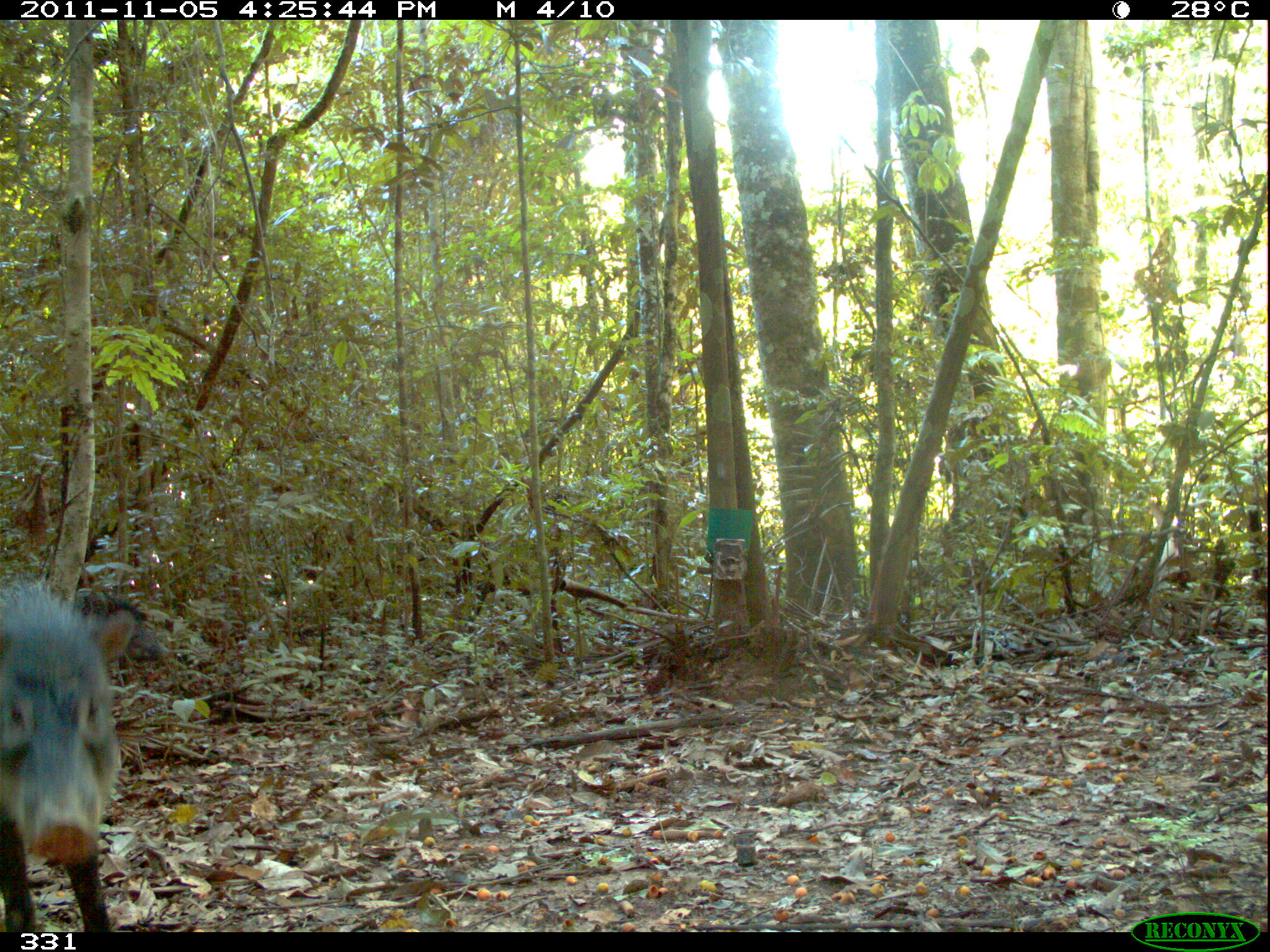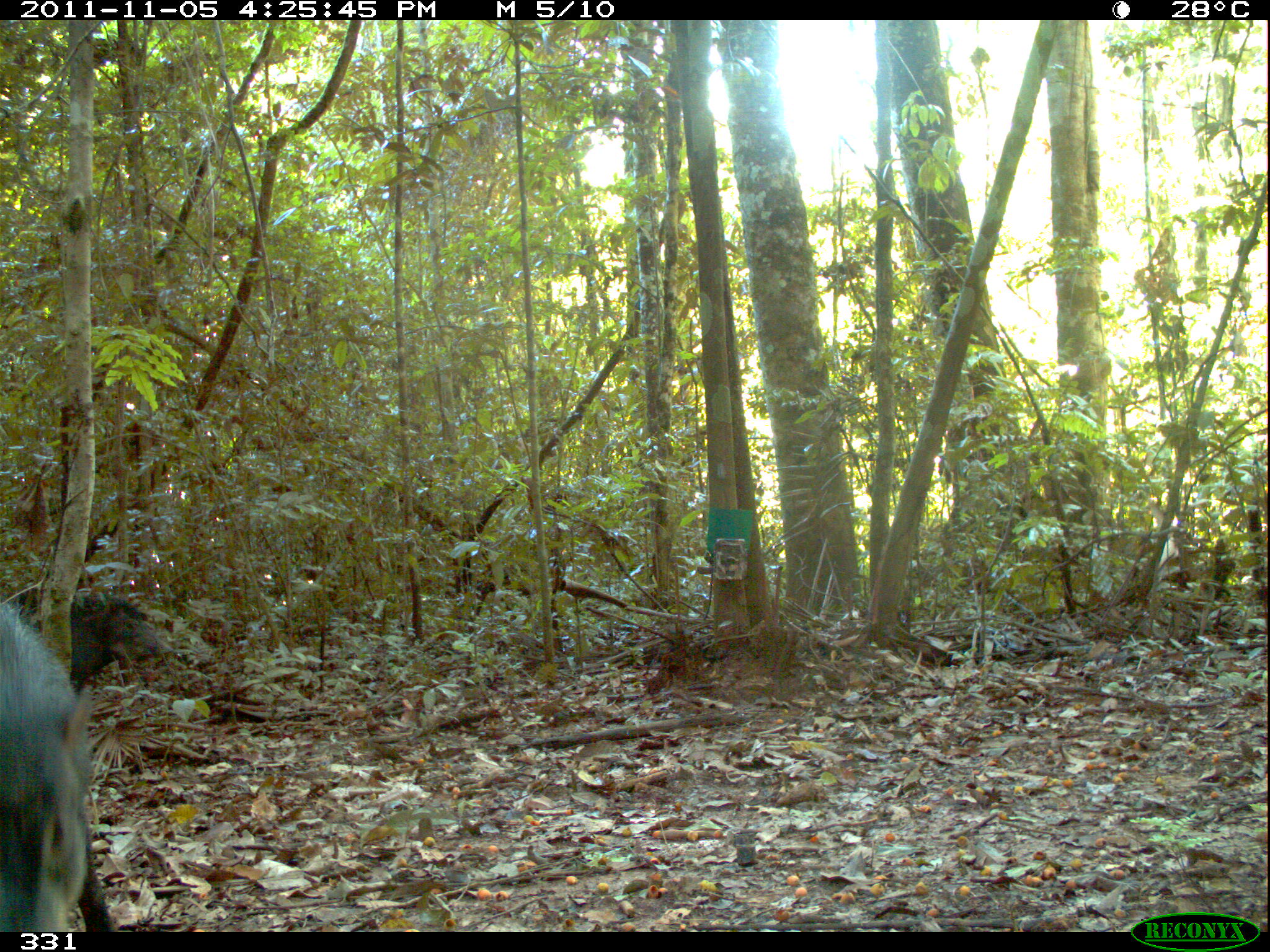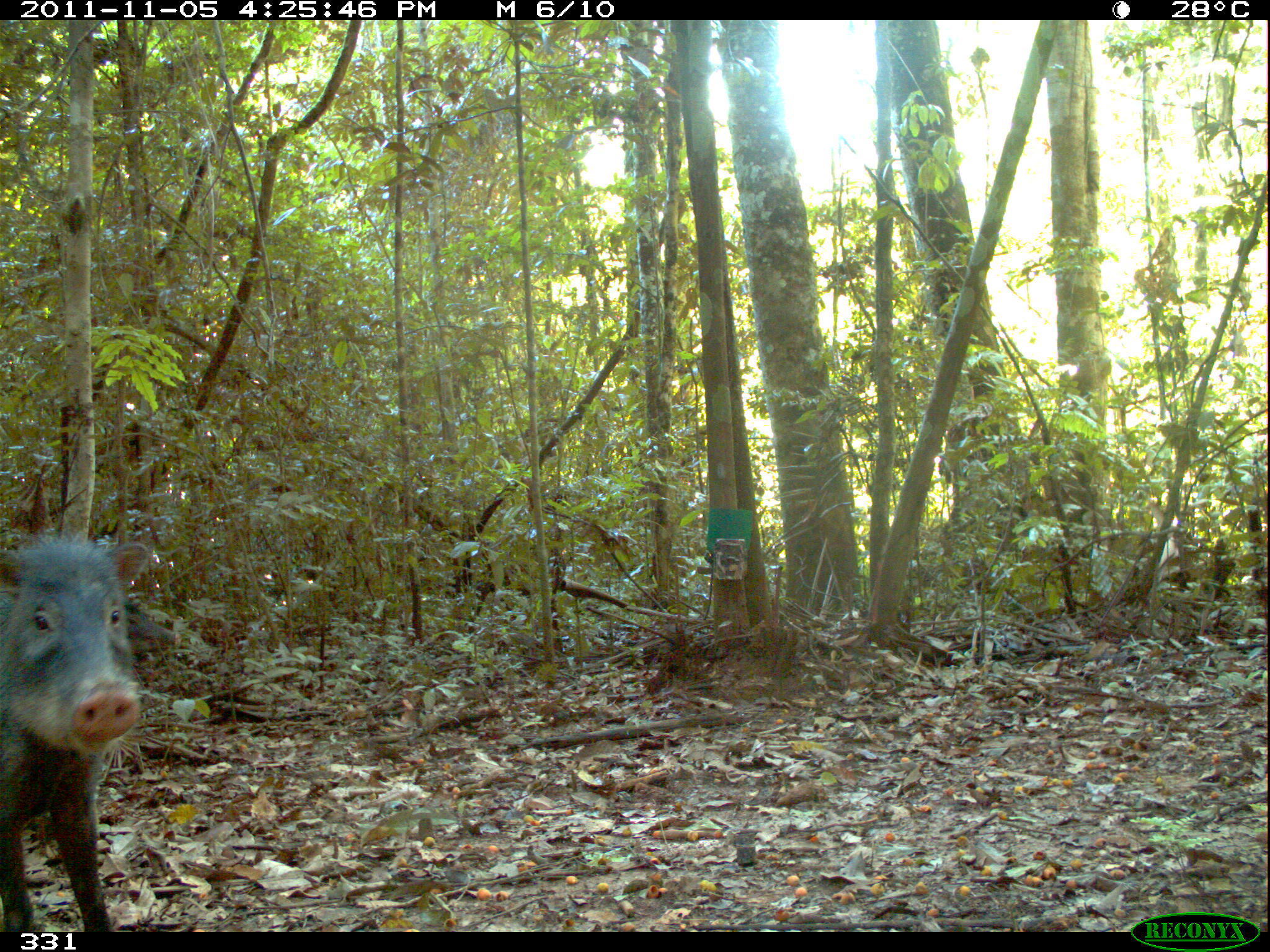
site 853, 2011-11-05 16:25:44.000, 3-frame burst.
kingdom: Animalia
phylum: Chordata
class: Mammalia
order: Artiodactyla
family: Tayassuidae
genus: Tayassu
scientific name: Tayassu pecari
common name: white-lipped peccary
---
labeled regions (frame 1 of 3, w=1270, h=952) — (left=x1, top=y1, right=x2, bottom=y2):
tayassu pecari: (left=0, top=566, right=140, bottom=932); (left=76, top=588, right=169, bottom=690)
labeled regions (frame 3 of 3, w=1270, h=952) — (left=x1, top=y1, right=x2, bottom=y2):
tayassu pecari: (left=0, top=533, right=153, bottom=932); (left=123, top=595, right=180, bottom=658)